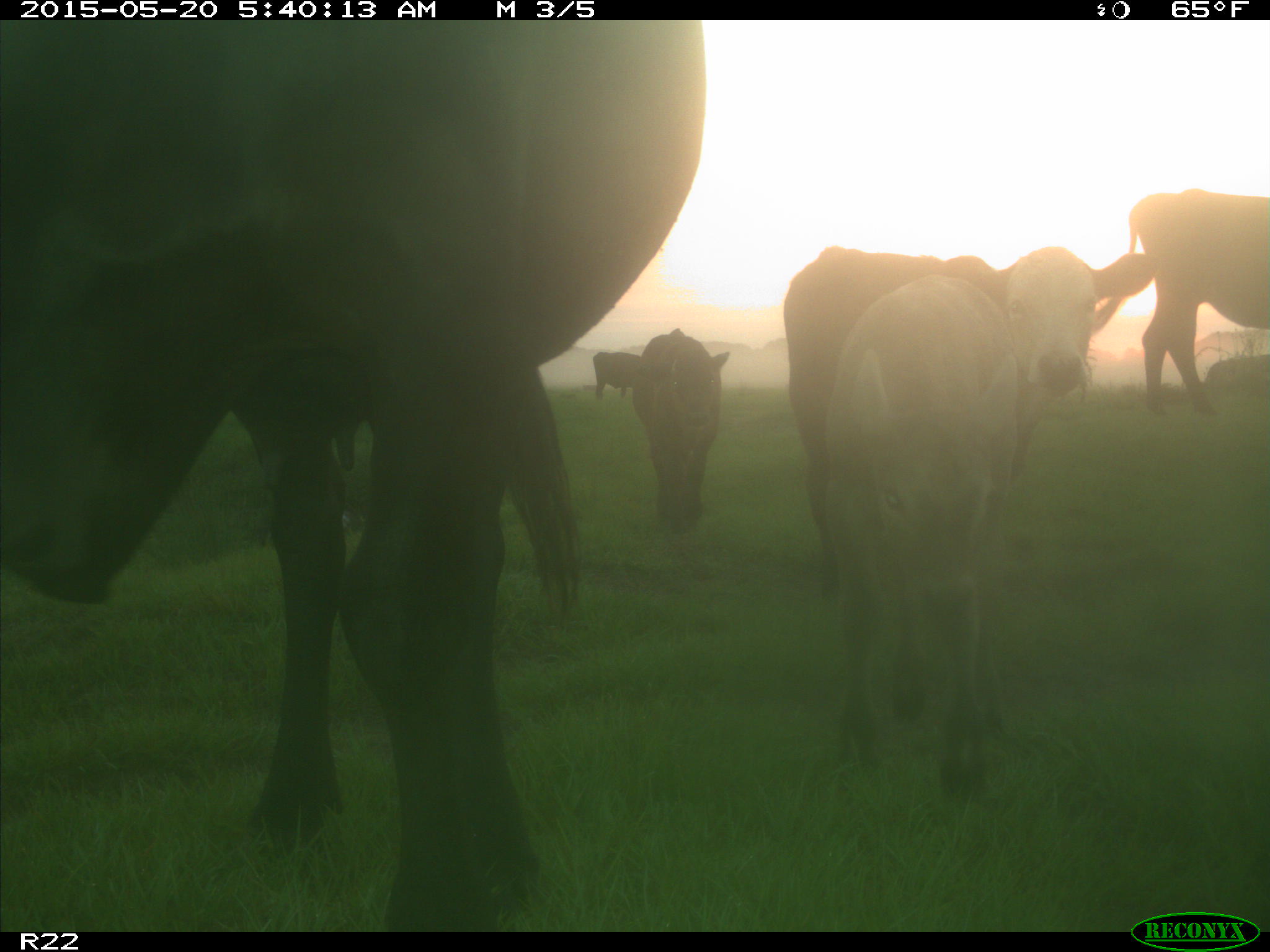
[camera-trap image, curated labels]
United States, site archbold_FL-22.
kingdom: Animalia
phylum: Chordata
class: Mammalia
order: Artiodactyla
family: Bovidae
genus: Bos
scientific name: Bos taurus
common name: domestic cow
Bos taurus (domestic cow).